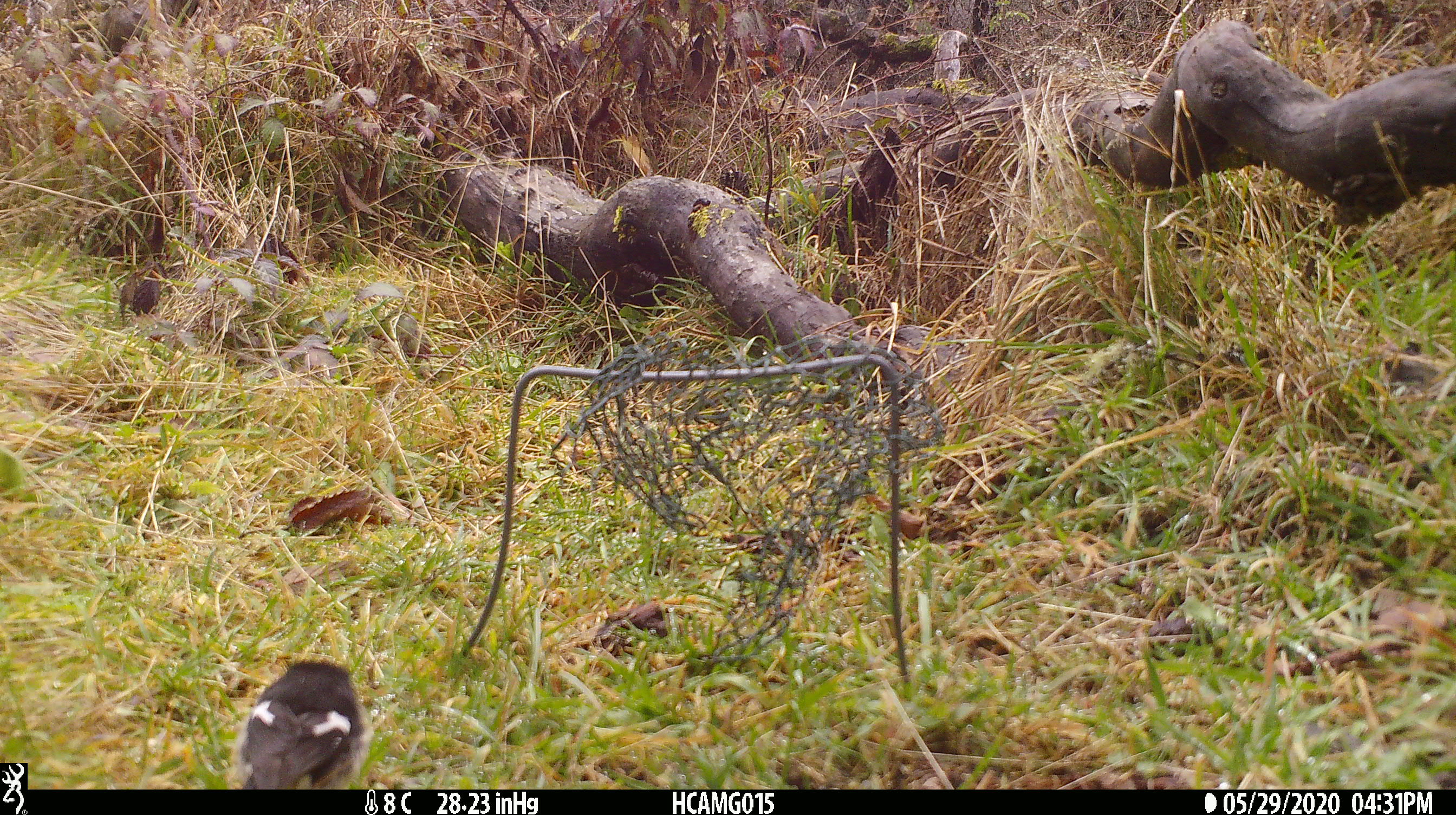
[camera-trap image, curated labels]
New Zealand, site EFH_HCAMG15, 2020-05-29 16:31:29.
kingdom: Animalia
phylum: Chordata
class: Aves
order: Passeriformes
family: Petroicidae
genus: Petroica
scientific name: Petroica macrocephala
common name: tomtit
Tomtit (Petroica macrocephala).